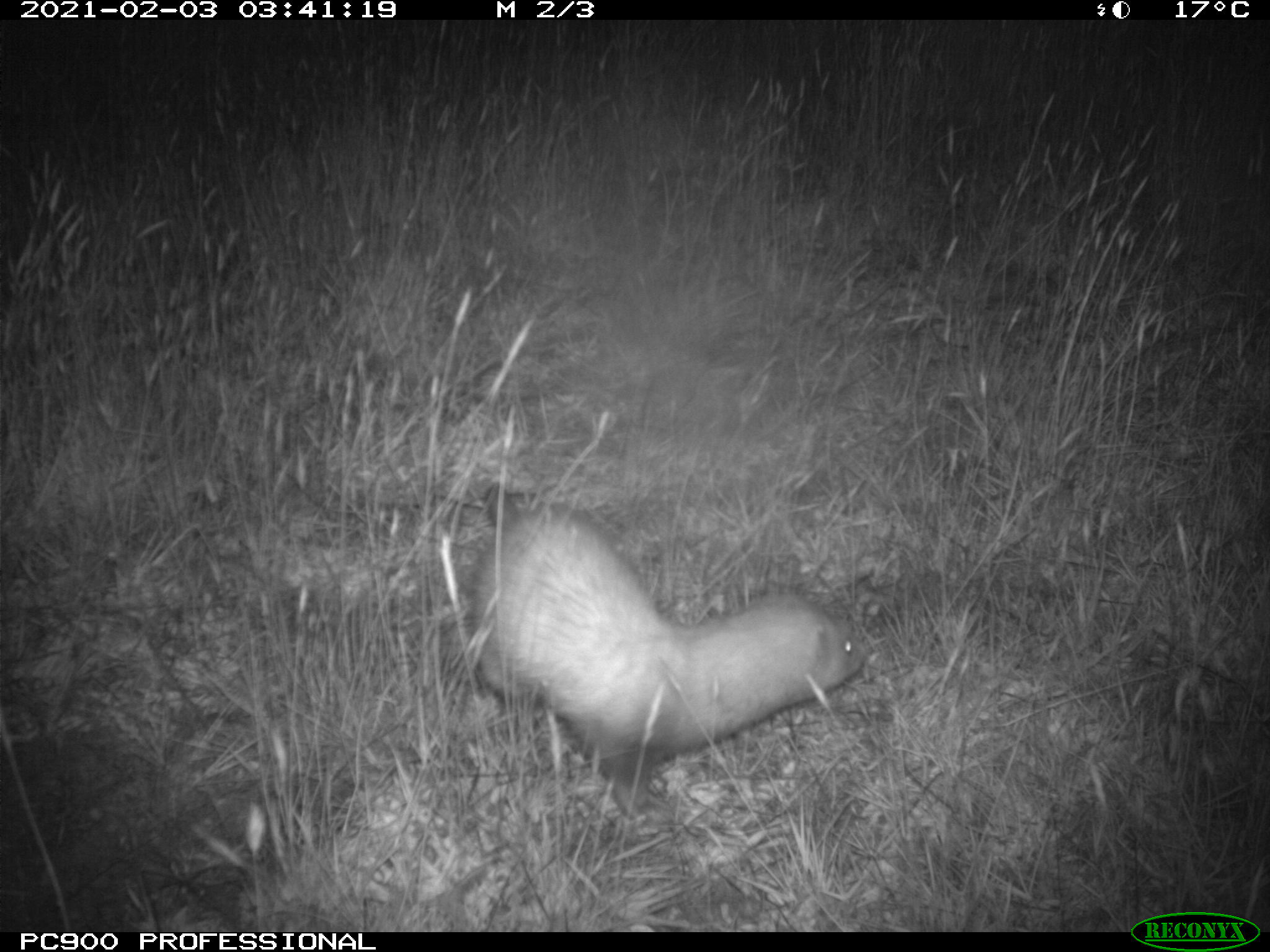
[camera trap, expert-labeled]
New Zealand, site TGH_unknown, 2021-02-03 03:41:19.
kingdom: Animalia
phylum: Chordata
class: Mammalia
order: Carnivora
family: Mustelidae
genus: Mustela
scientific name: Mustela furo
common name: ferret